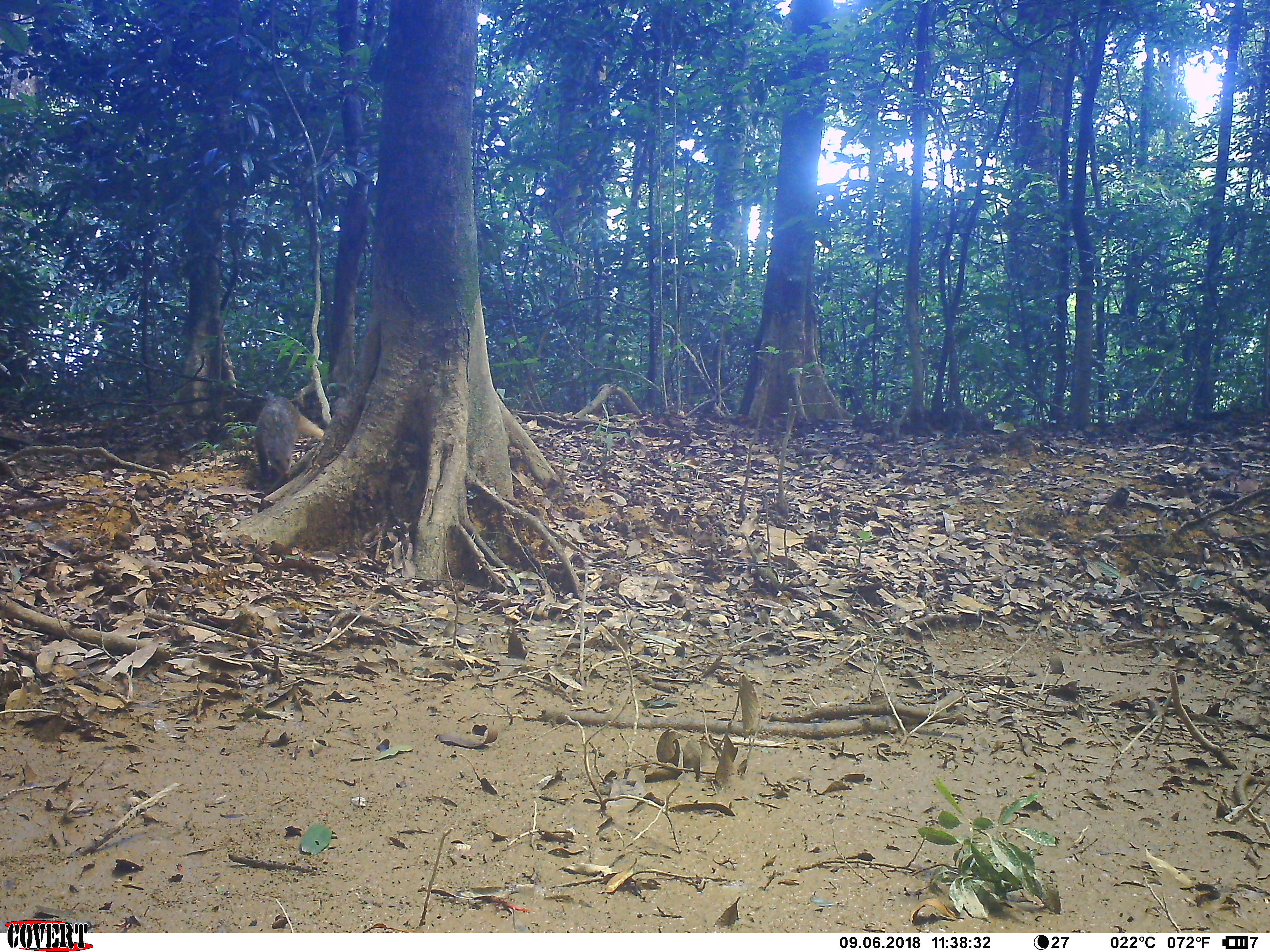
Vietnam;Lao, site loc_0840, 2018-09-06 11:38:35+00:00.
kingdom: Animalia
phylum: Chordata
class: Mammalia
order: Carnivora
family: Herpestidae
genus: Urva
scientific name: Urva urva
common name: crab-eating mongoose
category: crab eating mongoose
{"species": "crab eating mongoose (crab-eating mongoose) (Urva urva)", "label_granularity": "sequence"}